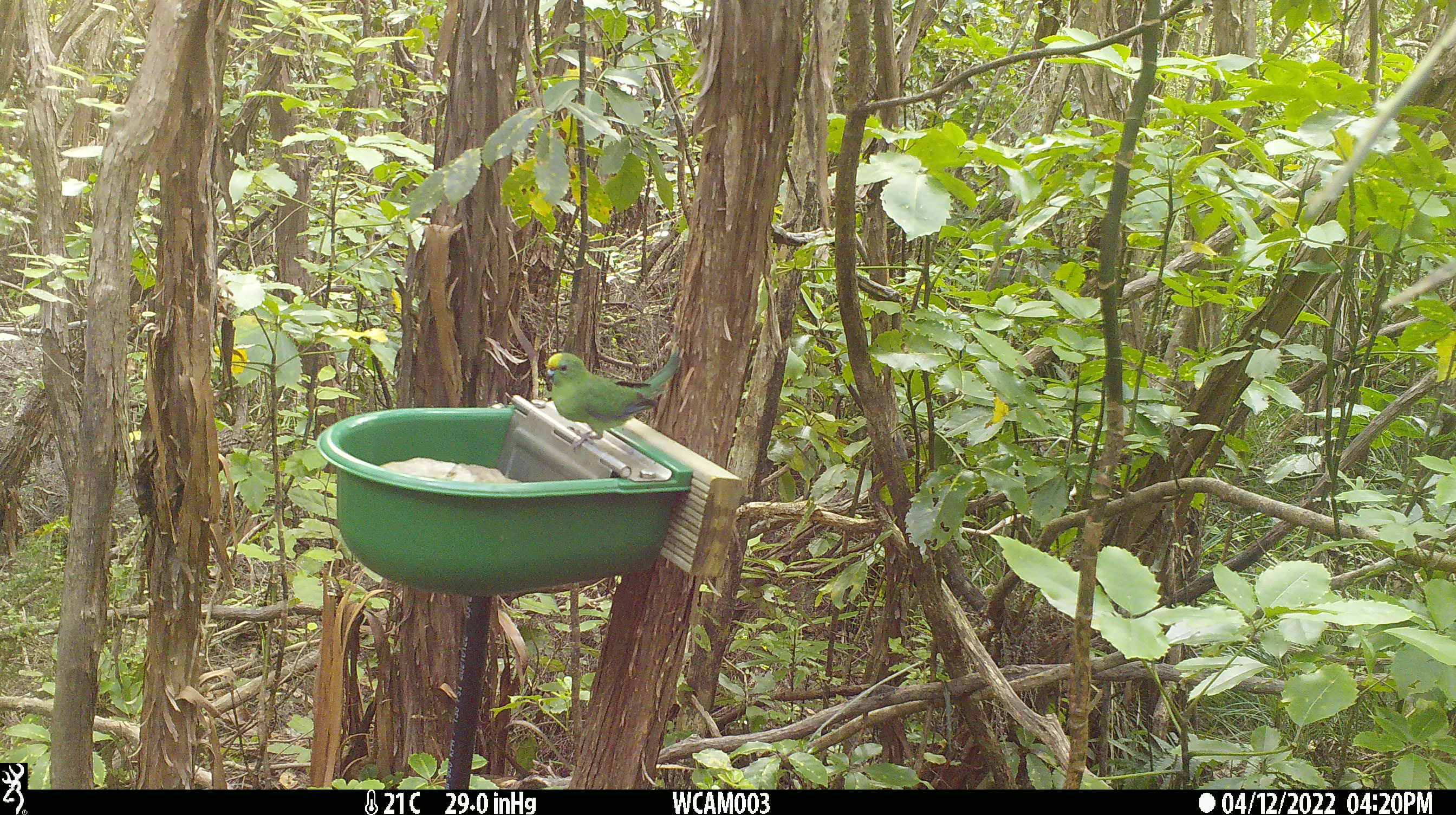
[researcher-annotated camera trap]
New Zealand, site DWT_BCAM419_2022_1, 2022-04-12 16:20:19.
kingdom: Animalia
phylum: Chordata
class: Aves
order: Psittaciformes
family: Psittaculidae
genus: Cyanoramphus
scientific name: Cyanoramphus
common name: parakeet